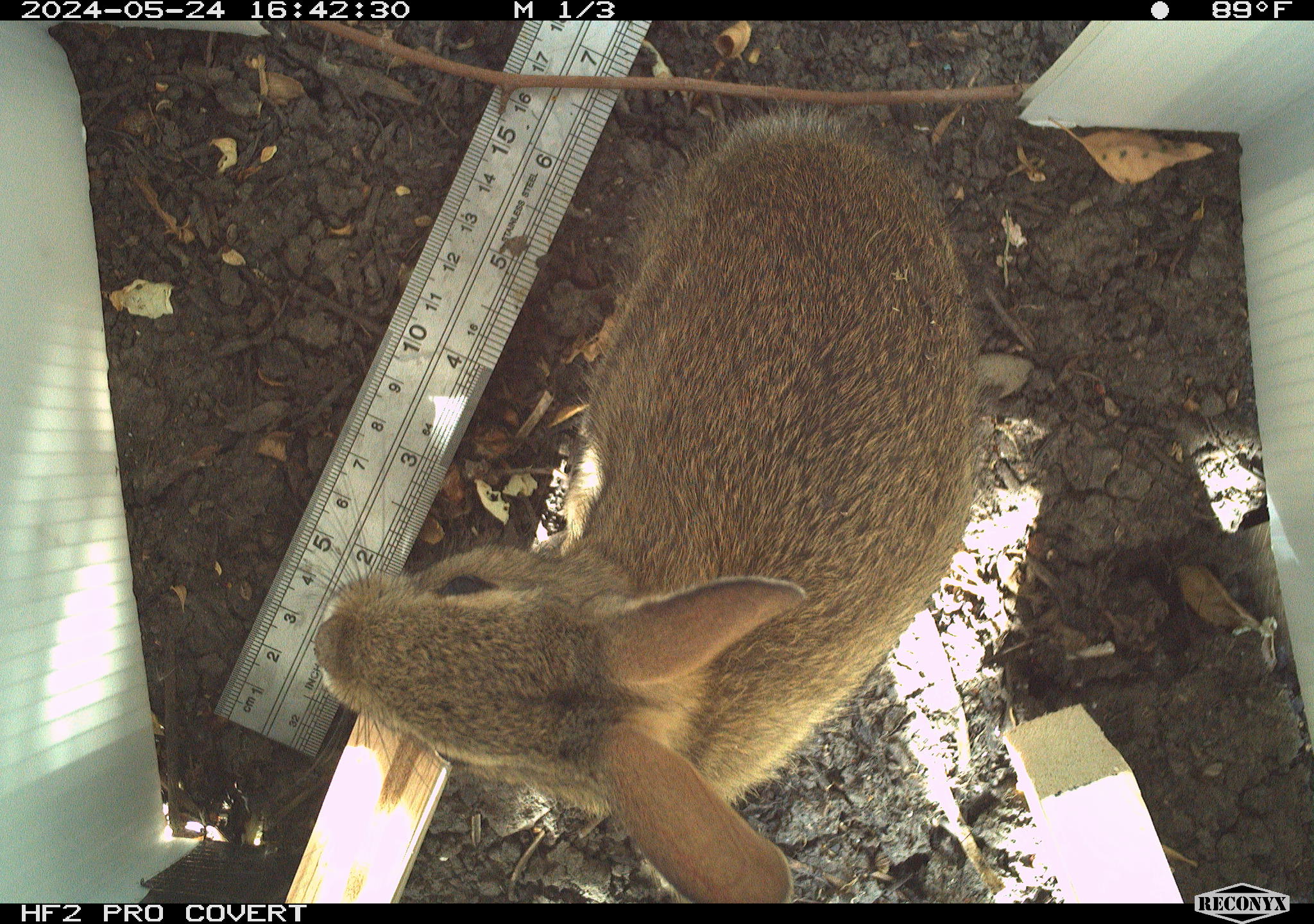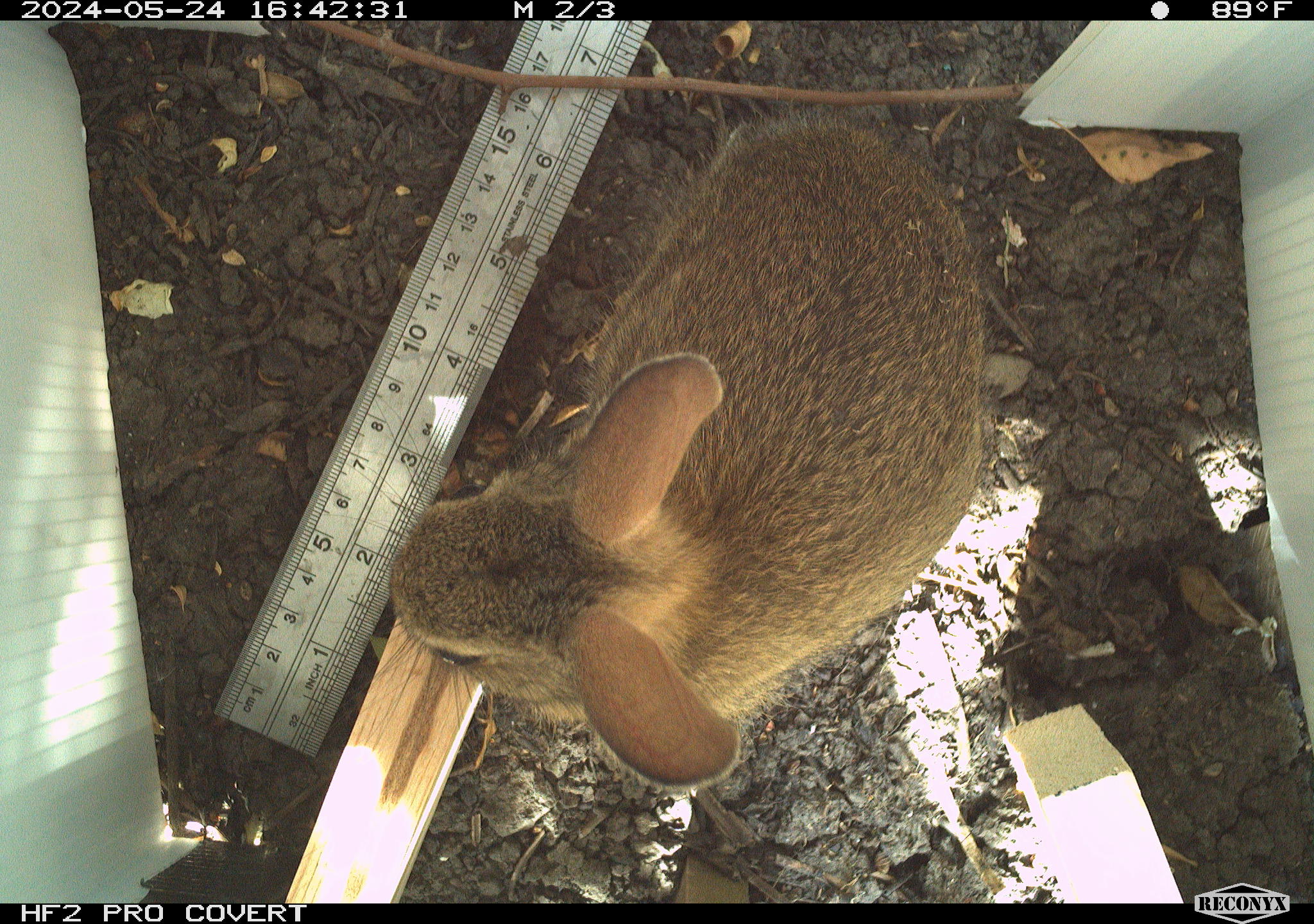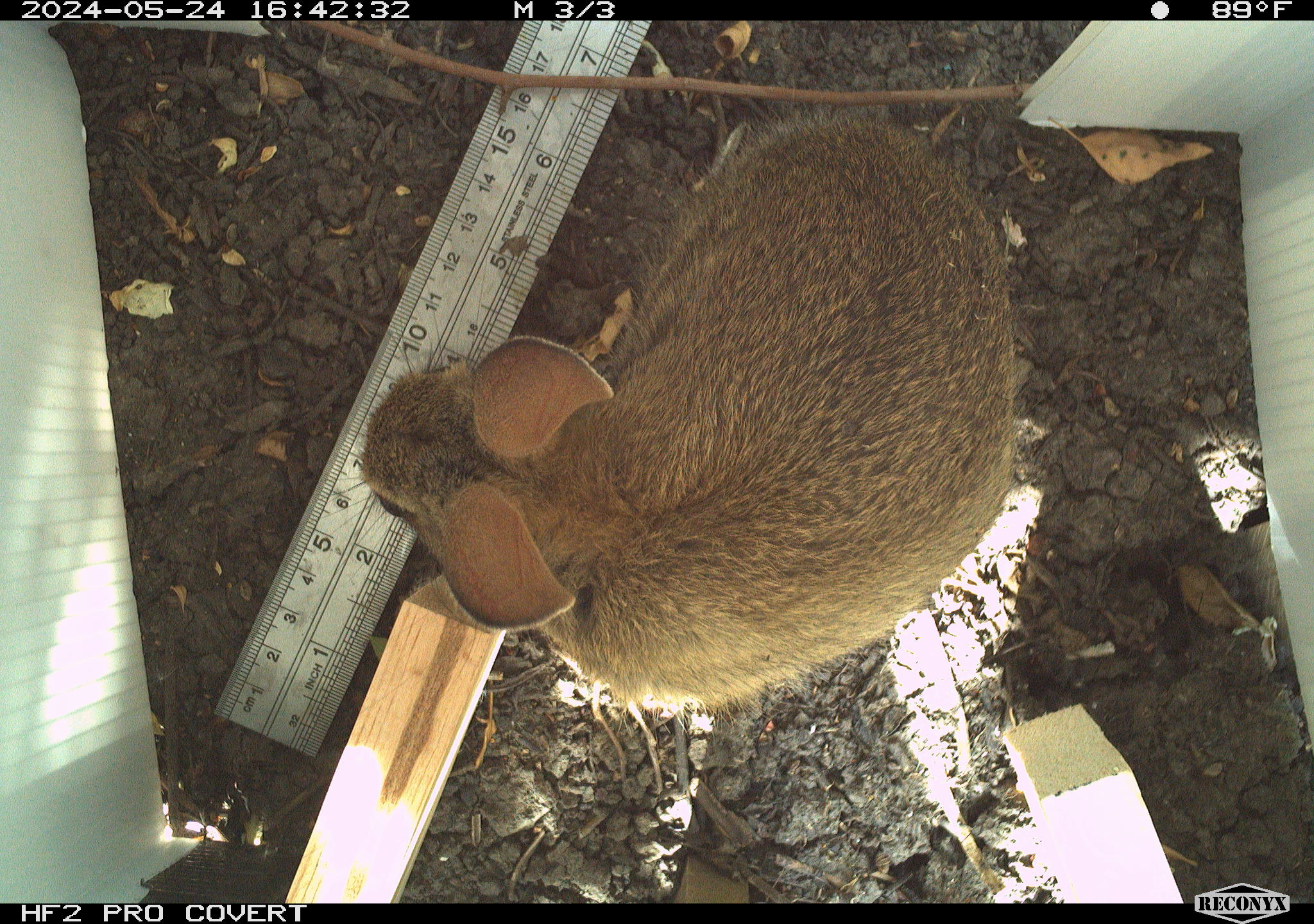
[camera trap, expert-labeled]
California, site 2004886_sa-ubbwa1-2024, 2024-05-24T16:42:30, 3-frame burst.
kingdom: Animalia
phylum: Chordata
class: Mammalia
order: Lagomorpha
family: Leporidae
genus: Sylvilagus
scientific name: Sylvilagus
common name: cottontail rabbits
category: sylvilagus species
Sylvilagus species (cottontail rabbits) (Sylvilagus).